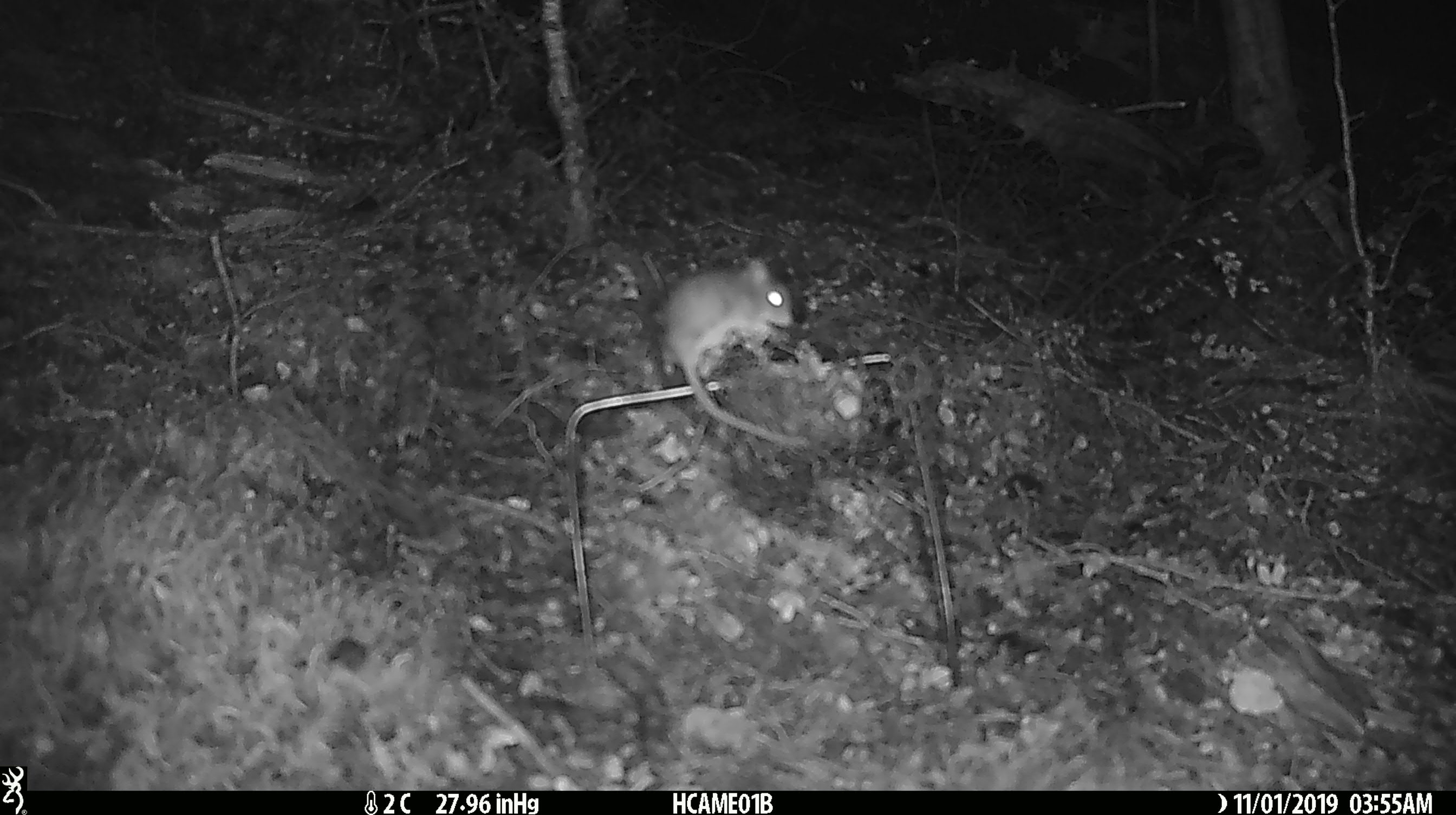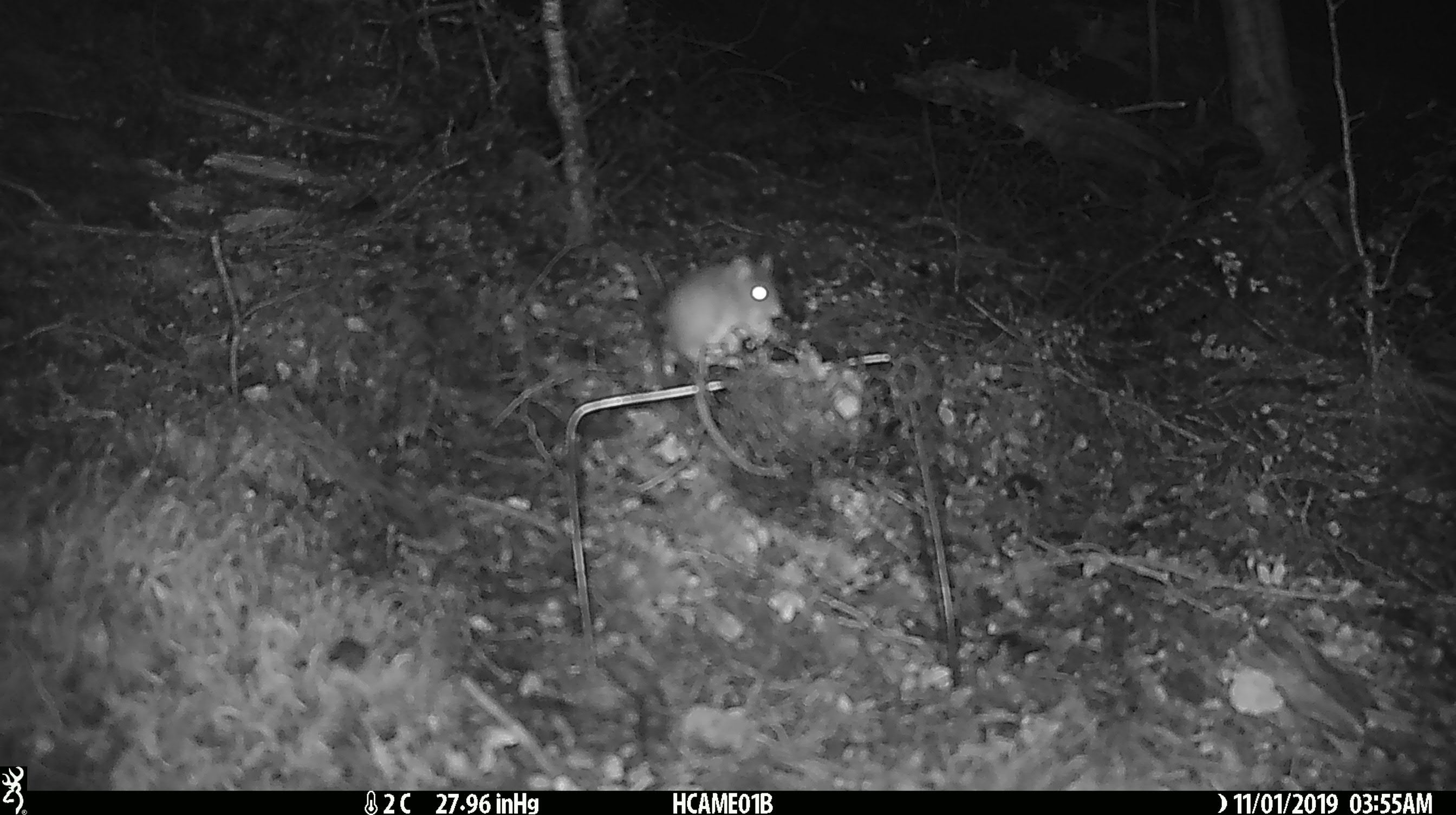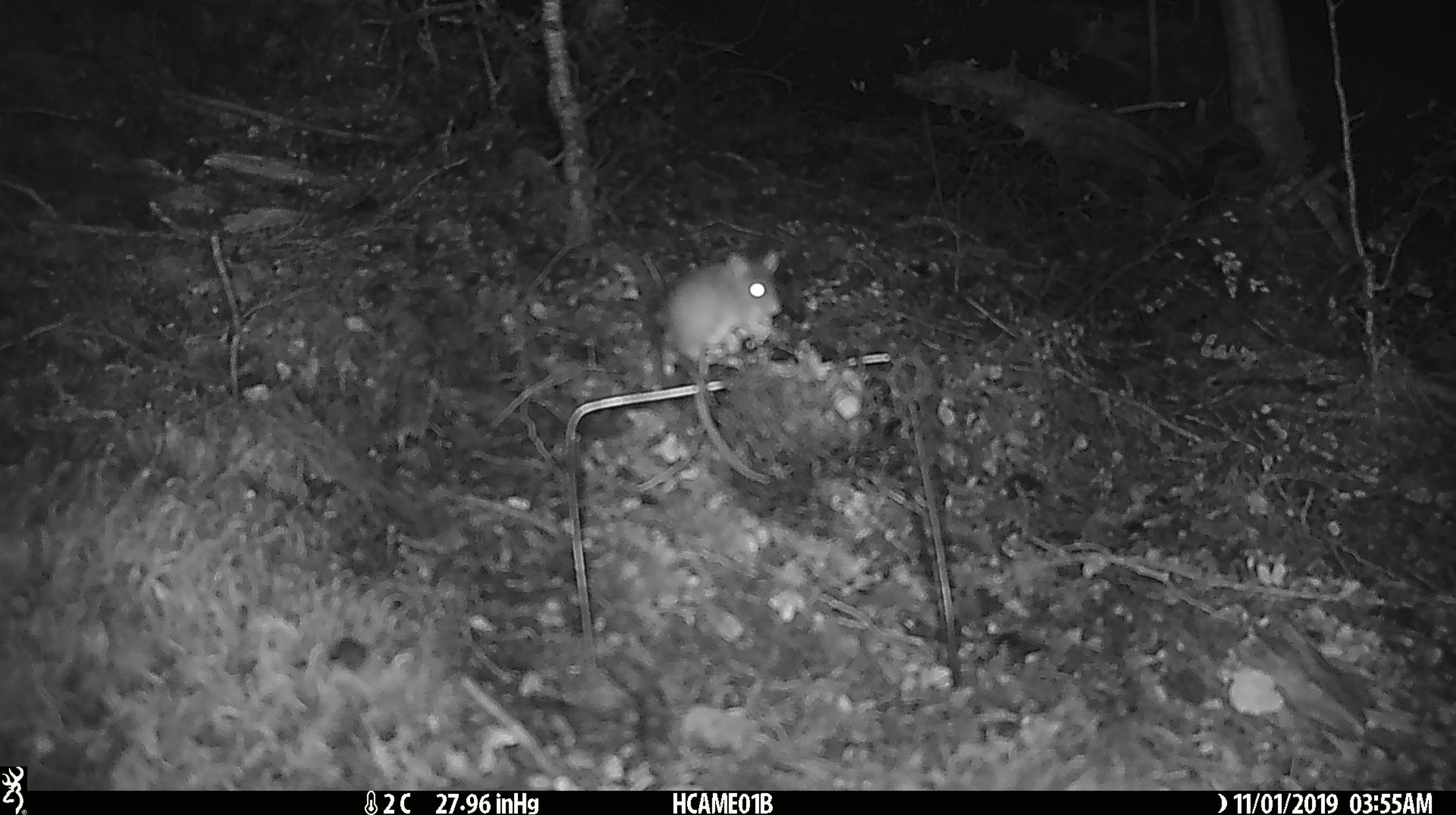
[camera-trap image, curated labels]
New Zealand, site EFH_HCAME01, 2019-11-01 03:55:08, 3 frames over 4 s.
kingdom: Animalia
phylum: Chordata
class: Mammalia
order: Rodentia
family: Muridae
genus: Mus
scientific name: Mus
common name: mouse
Mouse (Mus).